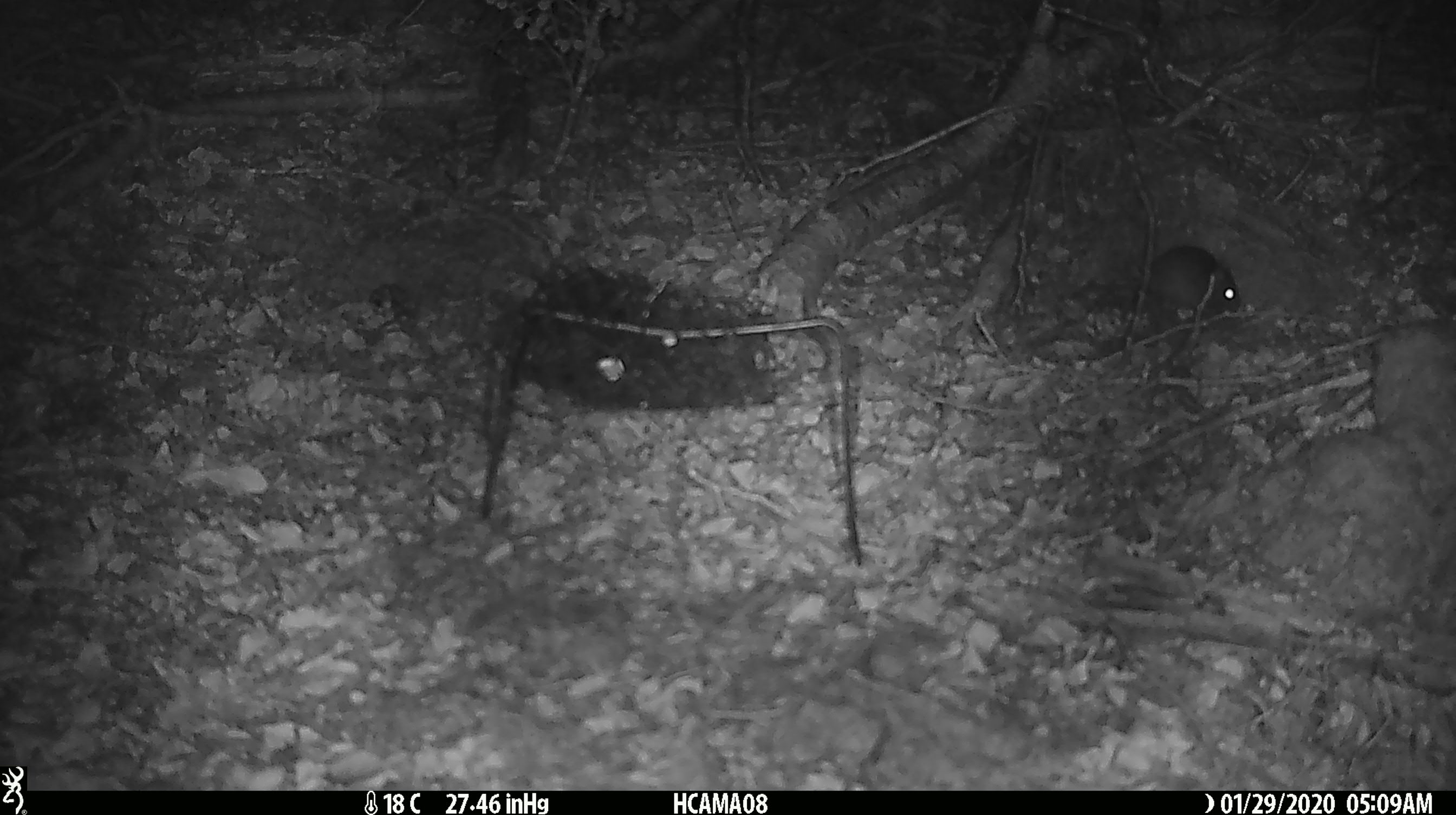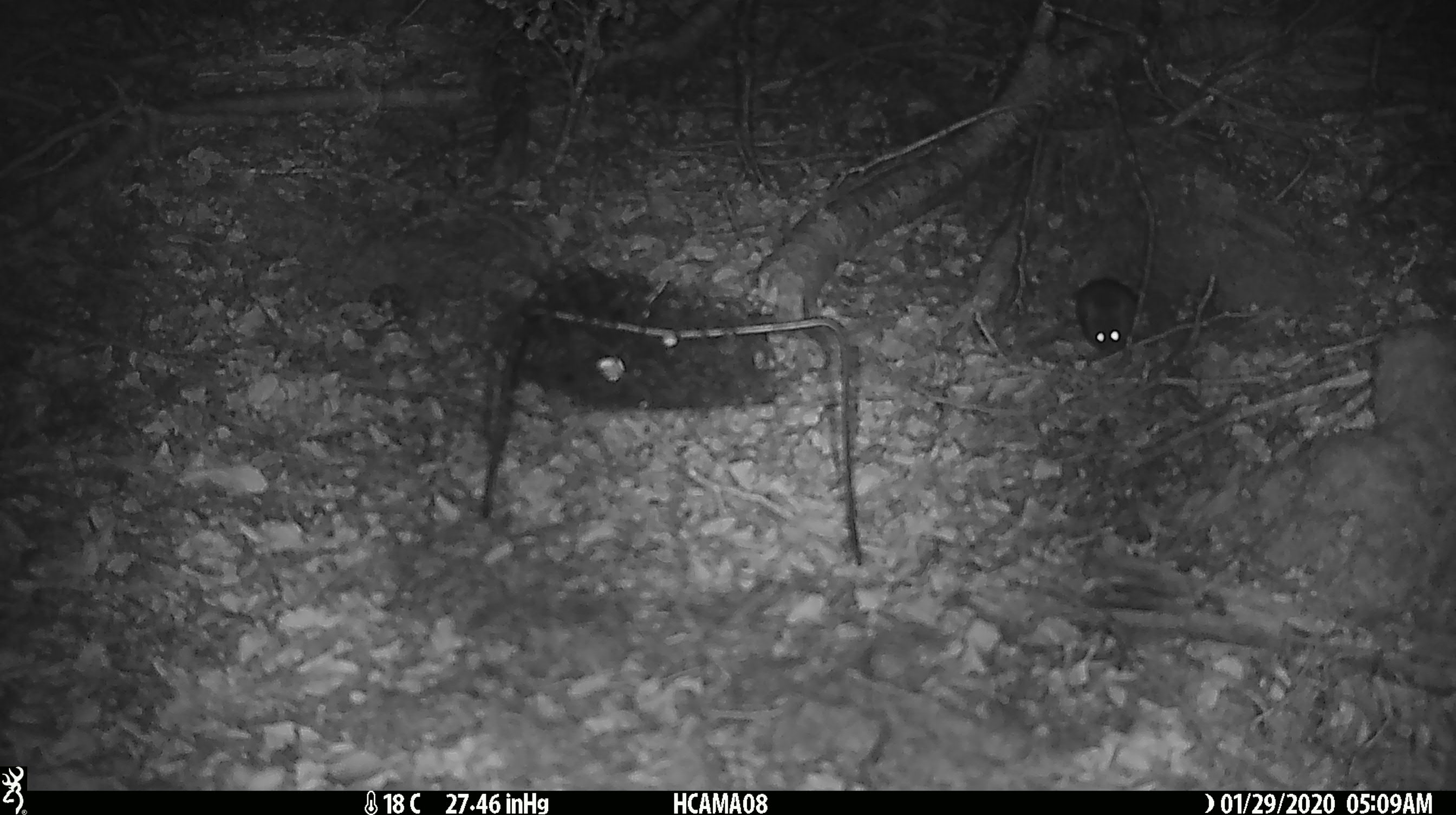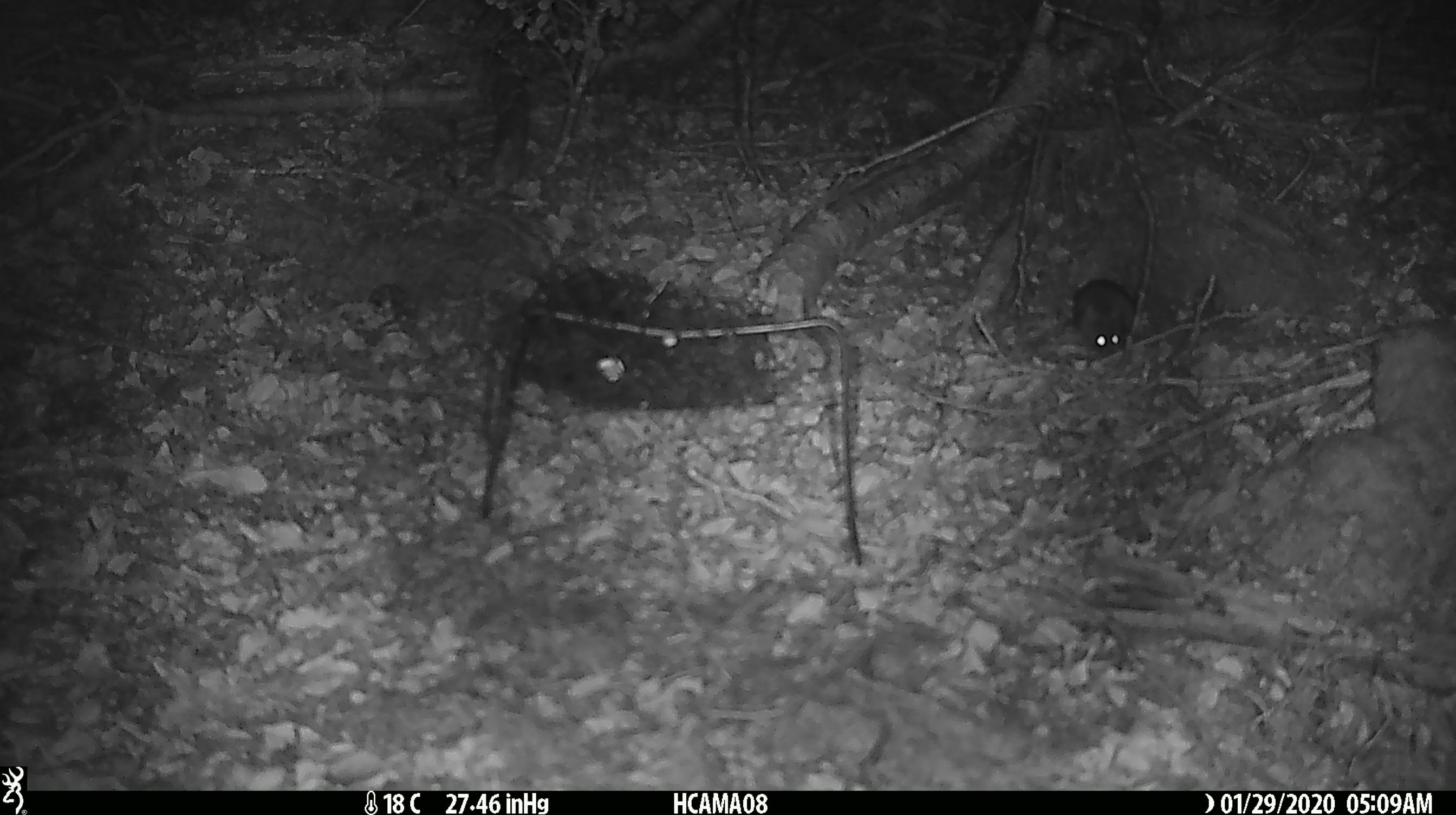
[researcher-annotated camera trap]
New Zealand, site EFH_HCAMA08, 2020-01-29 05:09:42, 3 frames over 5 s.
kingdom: Animalia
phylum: Chordata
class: Mammalia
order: Rodentia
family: Muridae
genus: Mus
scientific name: Mus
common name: mouse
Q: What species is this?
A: Mouse (Mus).